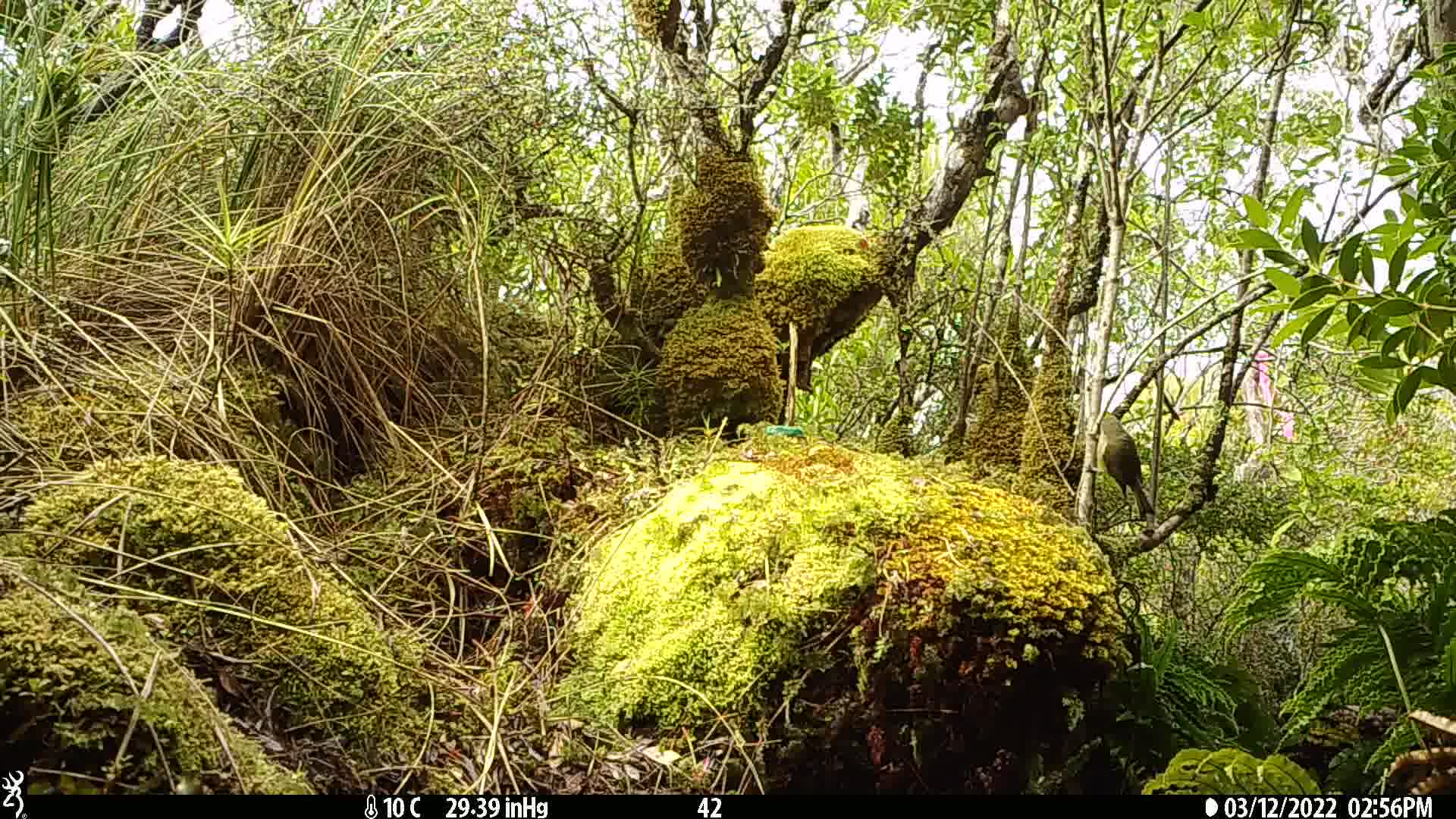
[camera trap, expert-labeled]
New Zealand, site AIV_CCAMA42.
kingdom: Animalia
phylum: Chordata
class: Aves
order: Passeriformes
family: Meliphagidae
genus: Anthornis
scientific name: Anthornis melanura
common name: new zealand bellbird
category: bellbird